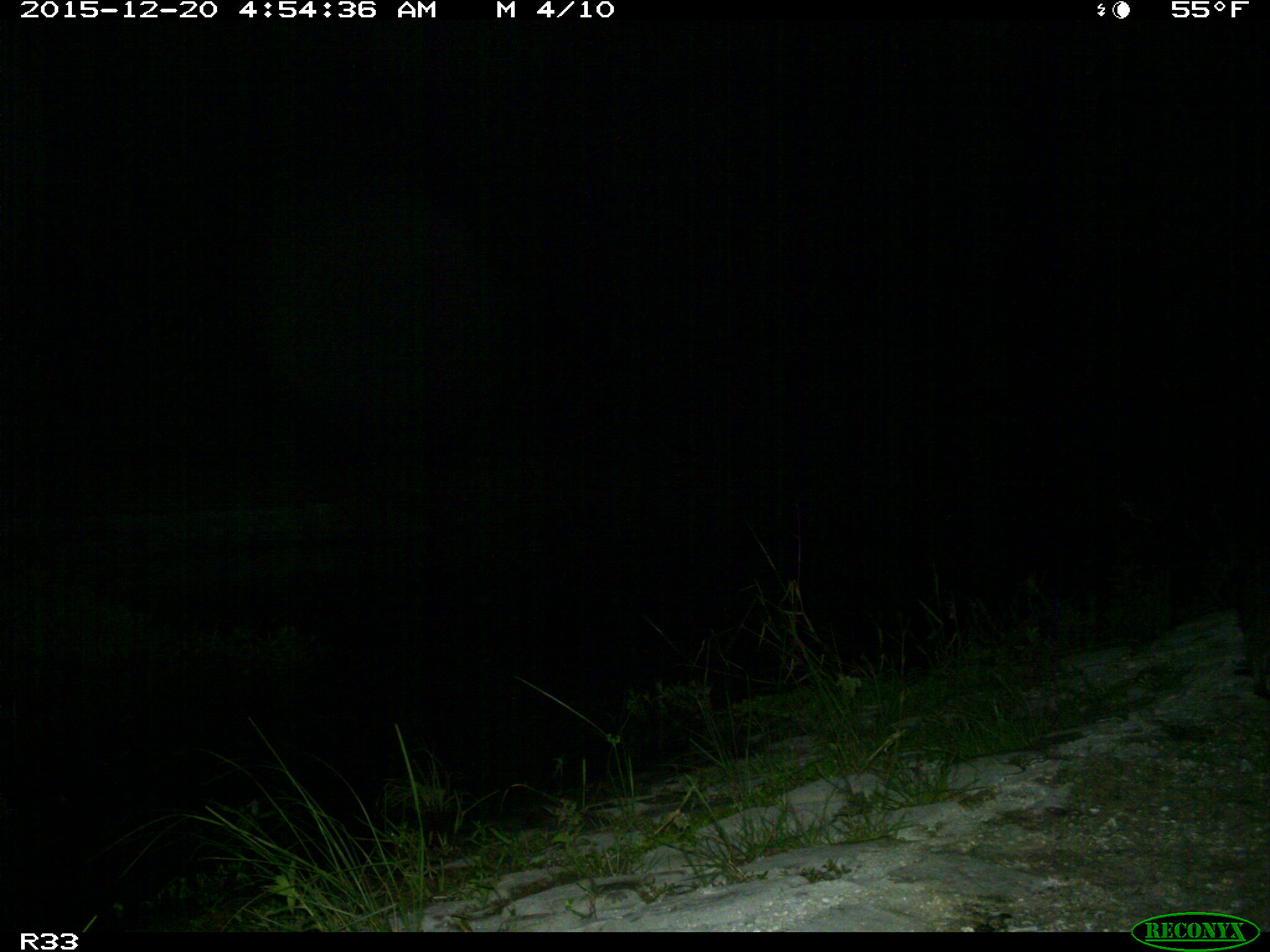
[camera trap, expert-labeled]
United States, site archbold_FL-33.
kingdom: Animalia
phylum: Chordata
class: Mammalia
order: Carnivora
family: Procyonidae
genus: Procyon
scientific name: Procyon lotor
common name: common raccoon